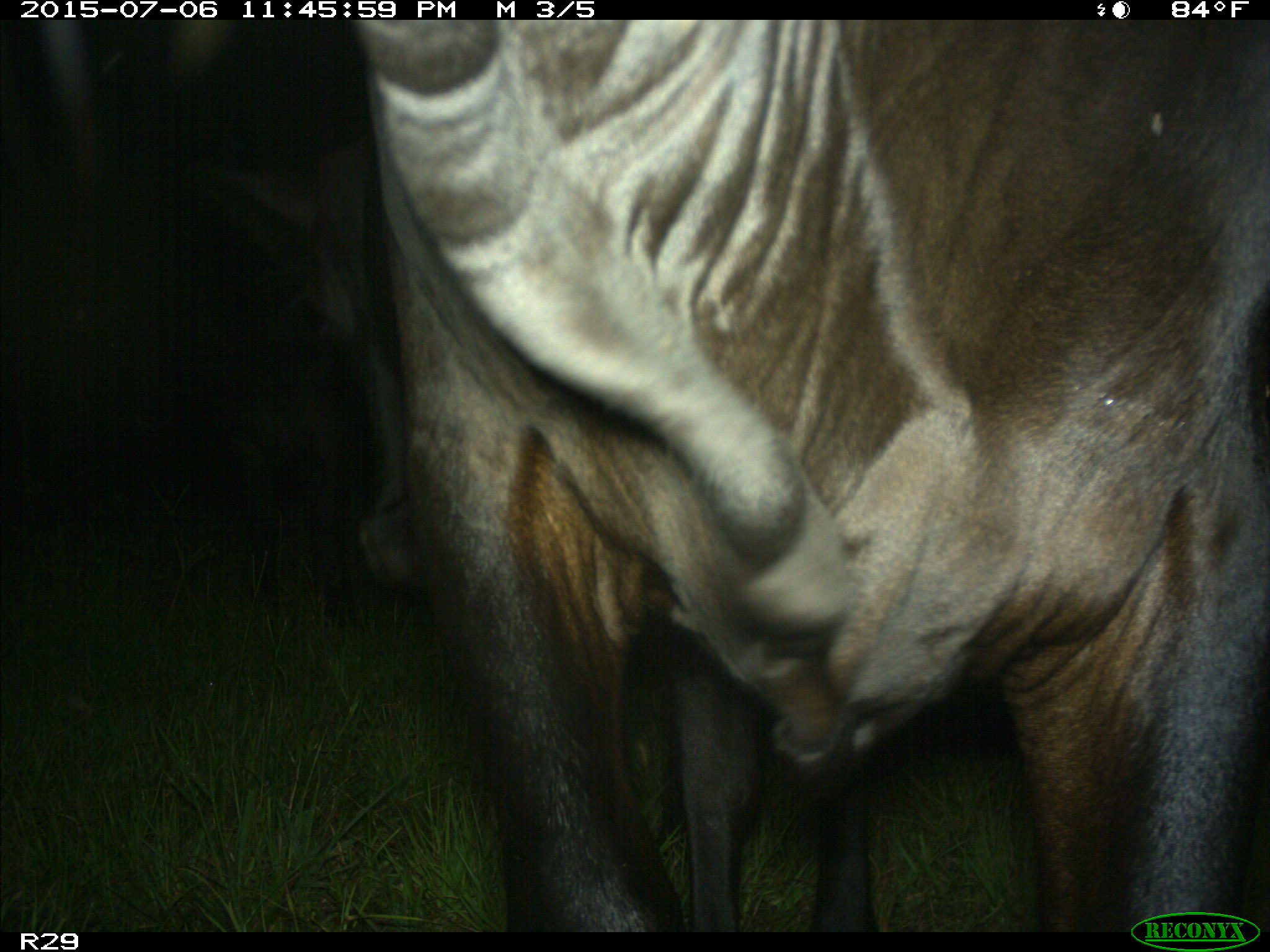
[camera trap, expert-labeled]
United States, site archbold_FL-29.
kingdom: Animalia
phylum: Chordata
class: Mammalia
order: Artiodactyla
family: Bovidae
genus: Bos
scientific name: Bos taurus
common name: domestic cow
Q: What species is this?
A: Bos taurus (domestic cow).